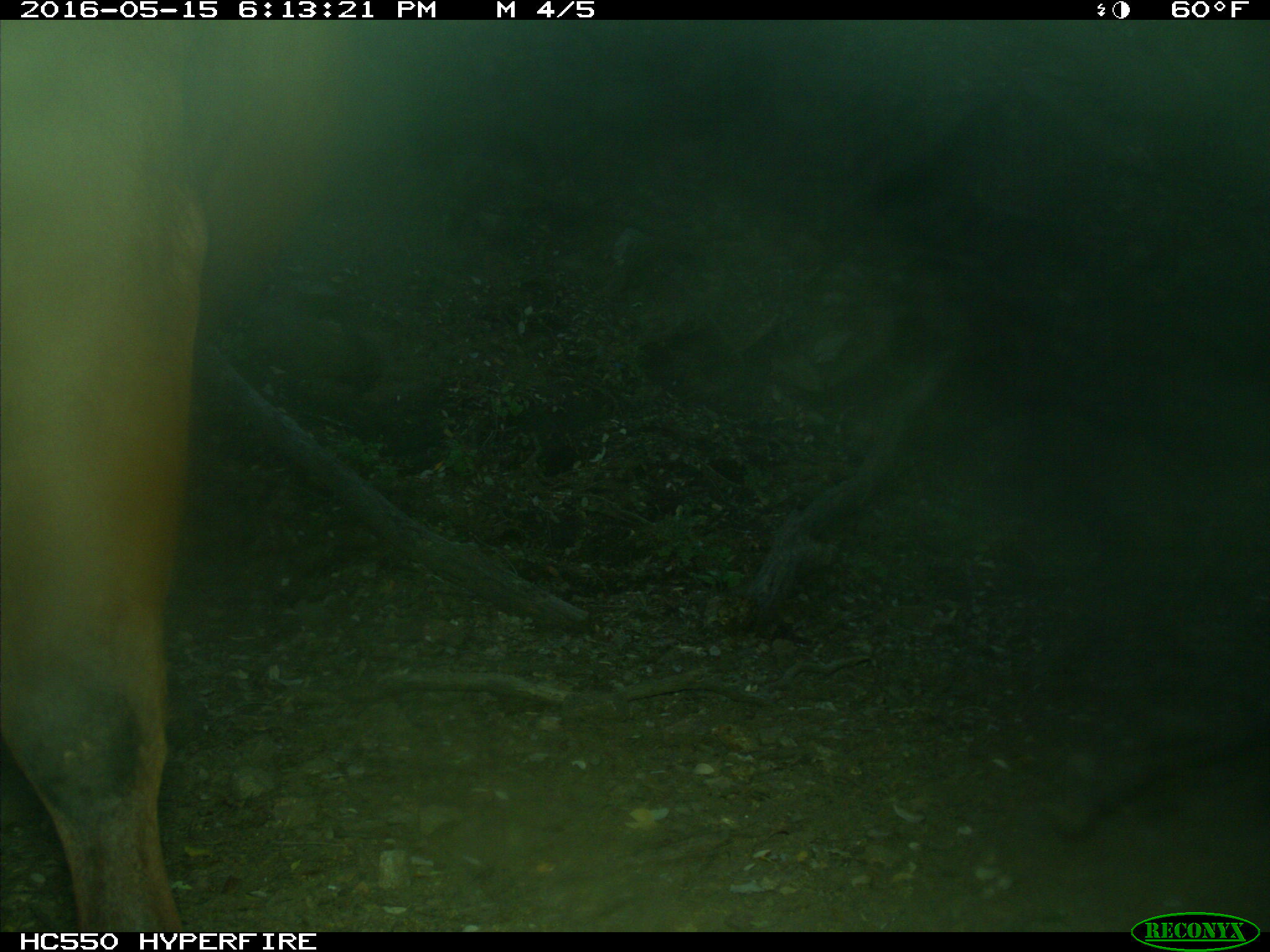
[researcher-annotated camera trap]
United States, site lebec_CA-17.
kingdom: Animalia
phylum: Chordata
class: Mammalia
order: Artiodactyla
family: Bovidae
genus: Bos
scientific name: Bos taurus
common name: domestic cow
Bos taurus (domestic cow).